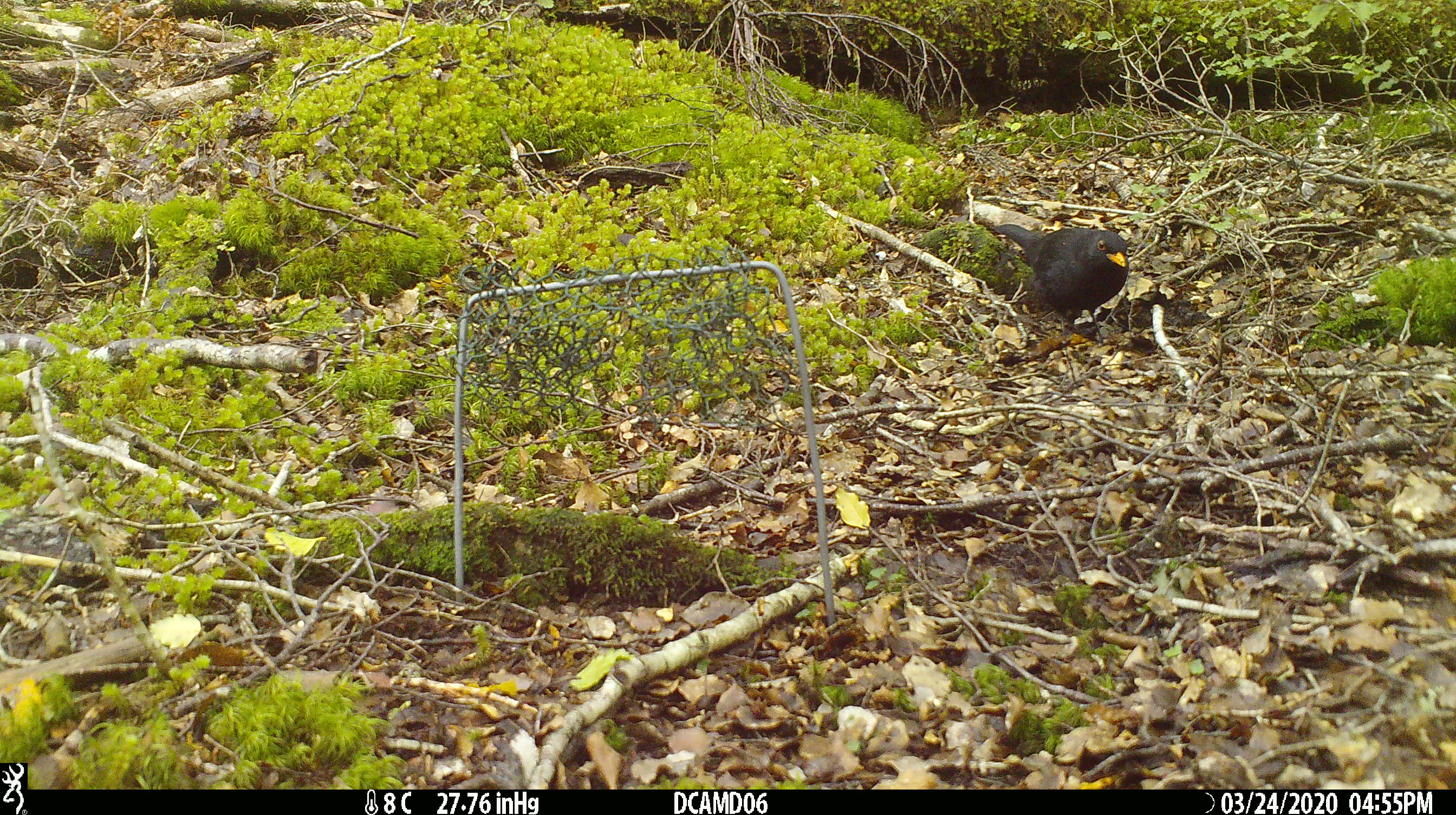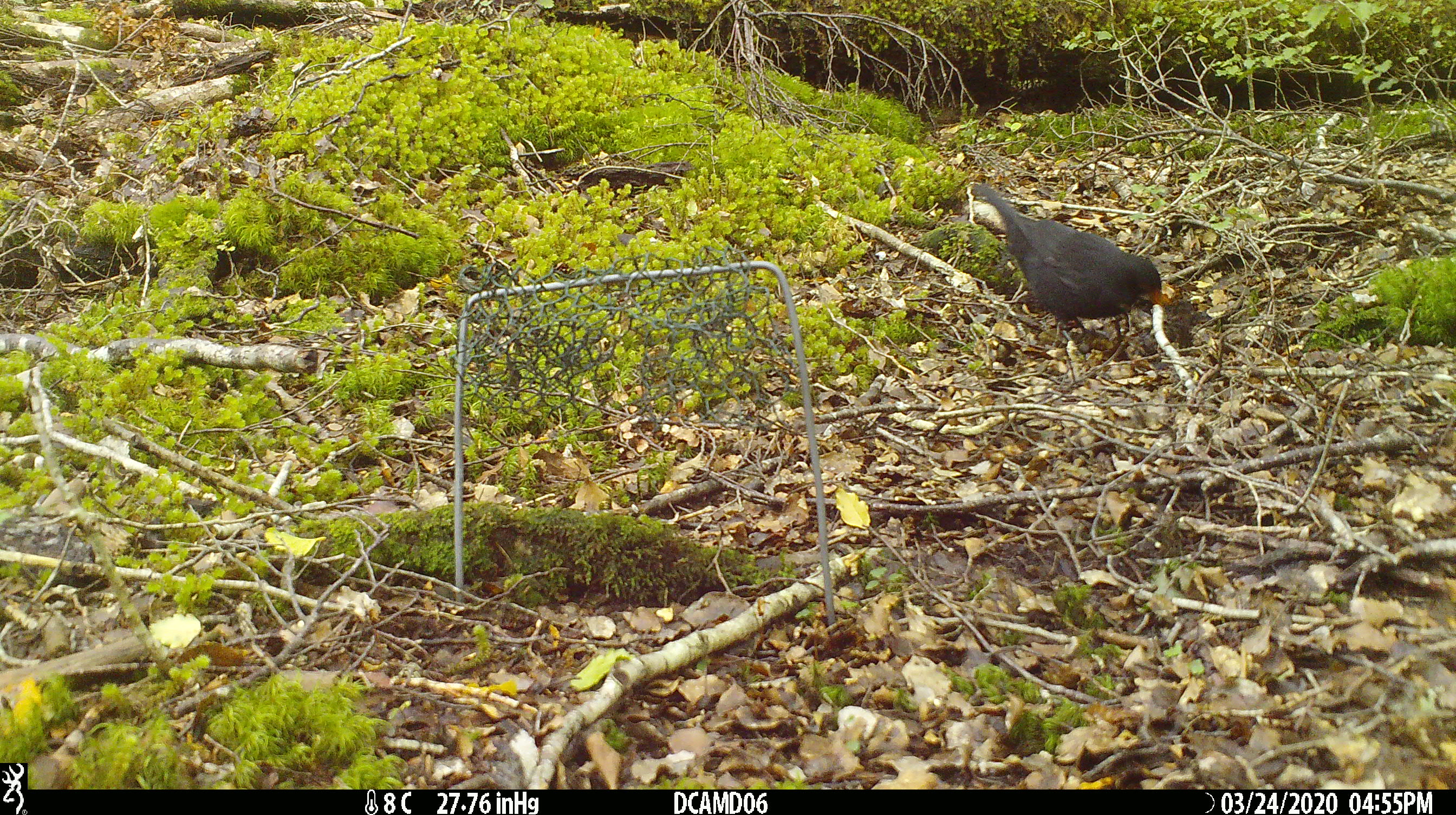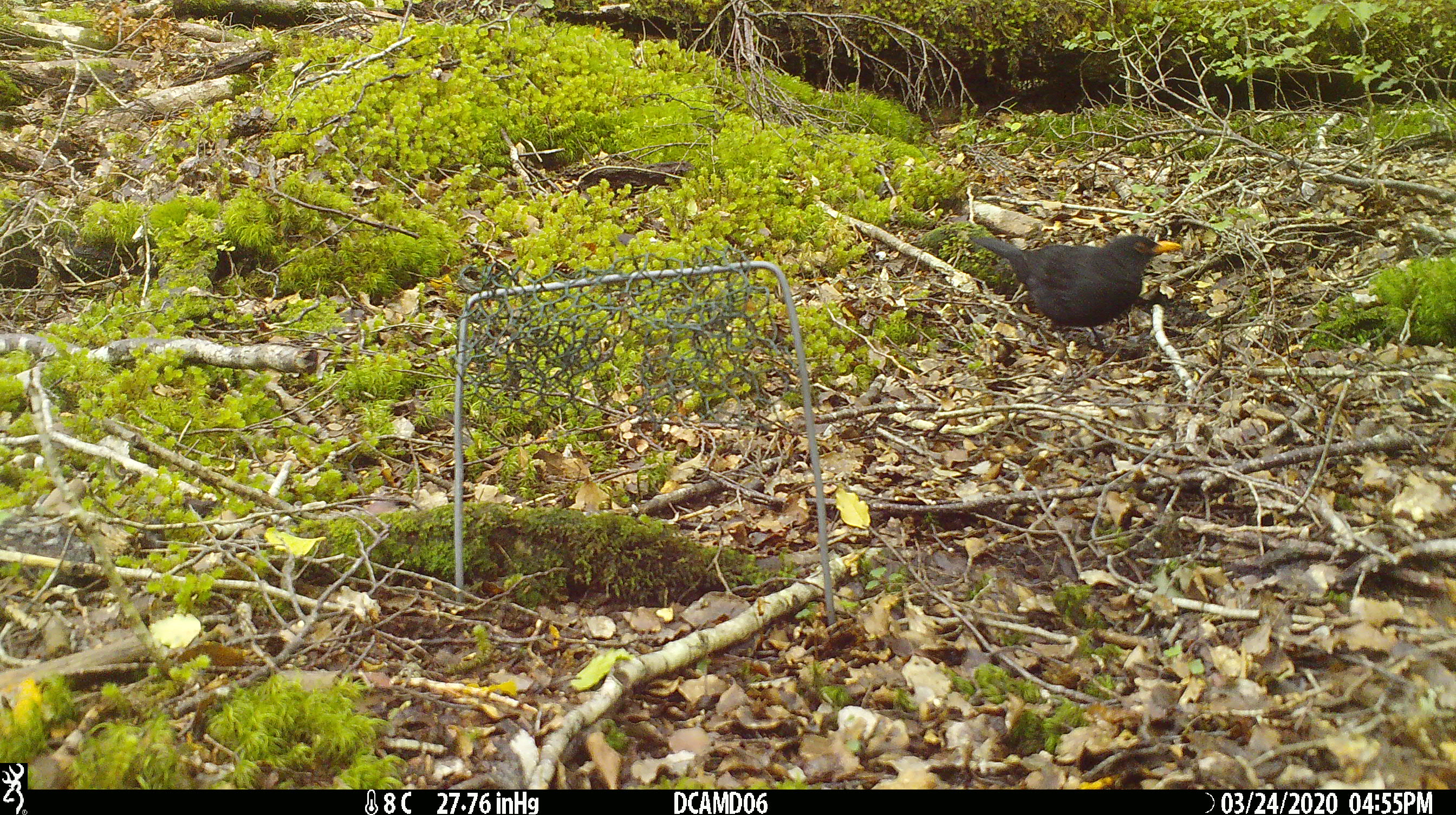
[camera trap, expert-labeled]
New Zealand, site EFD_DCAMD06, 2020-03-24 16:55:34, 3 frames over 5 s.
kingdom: Animalia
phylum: Chordata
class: Aves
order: Passeriformes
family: Turdidae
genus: Turdus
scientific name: Turdus merula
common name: eurasian blackbird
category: blackbird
Blackbird (eurasian blackbird) (Turdus merula).